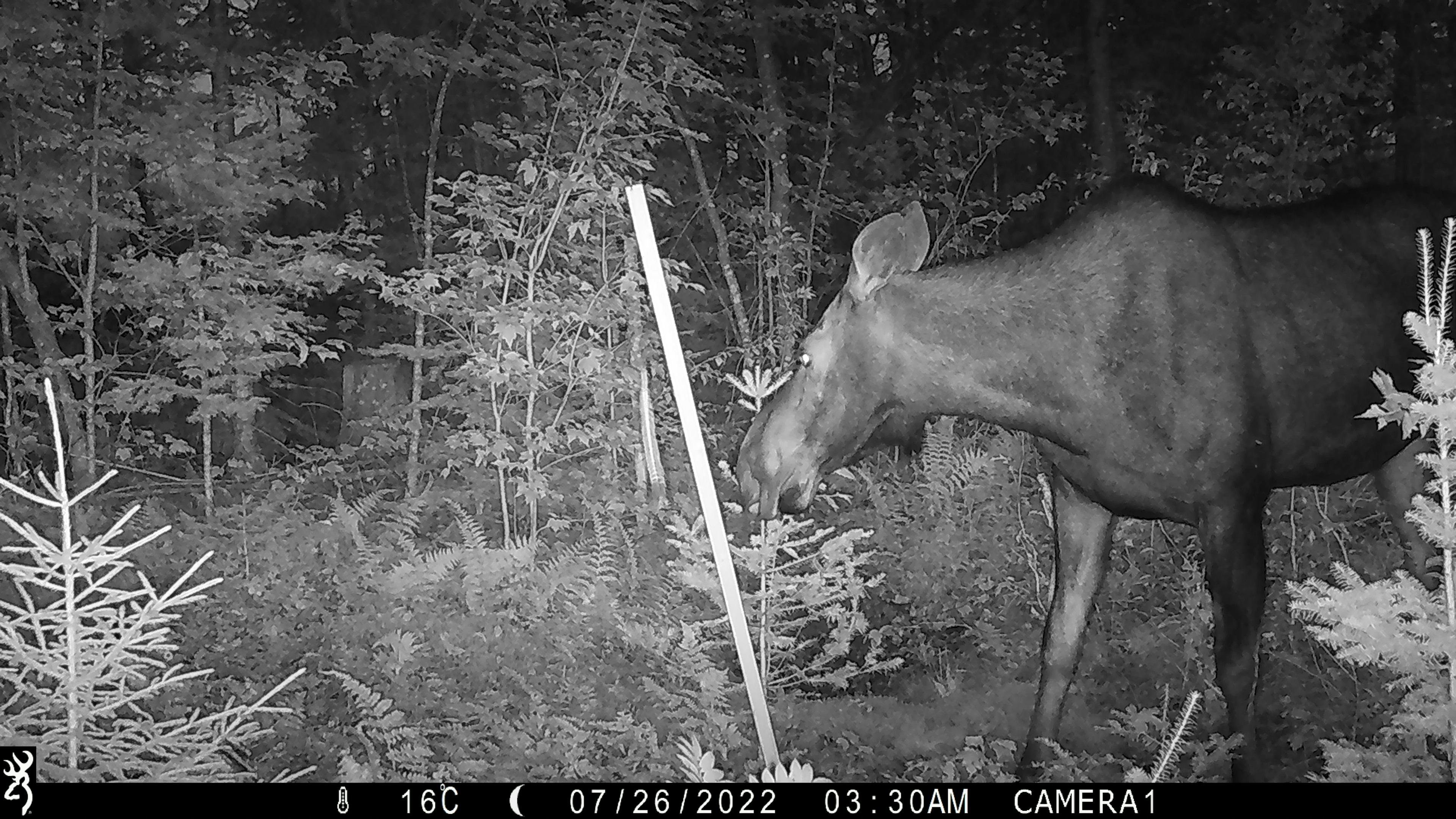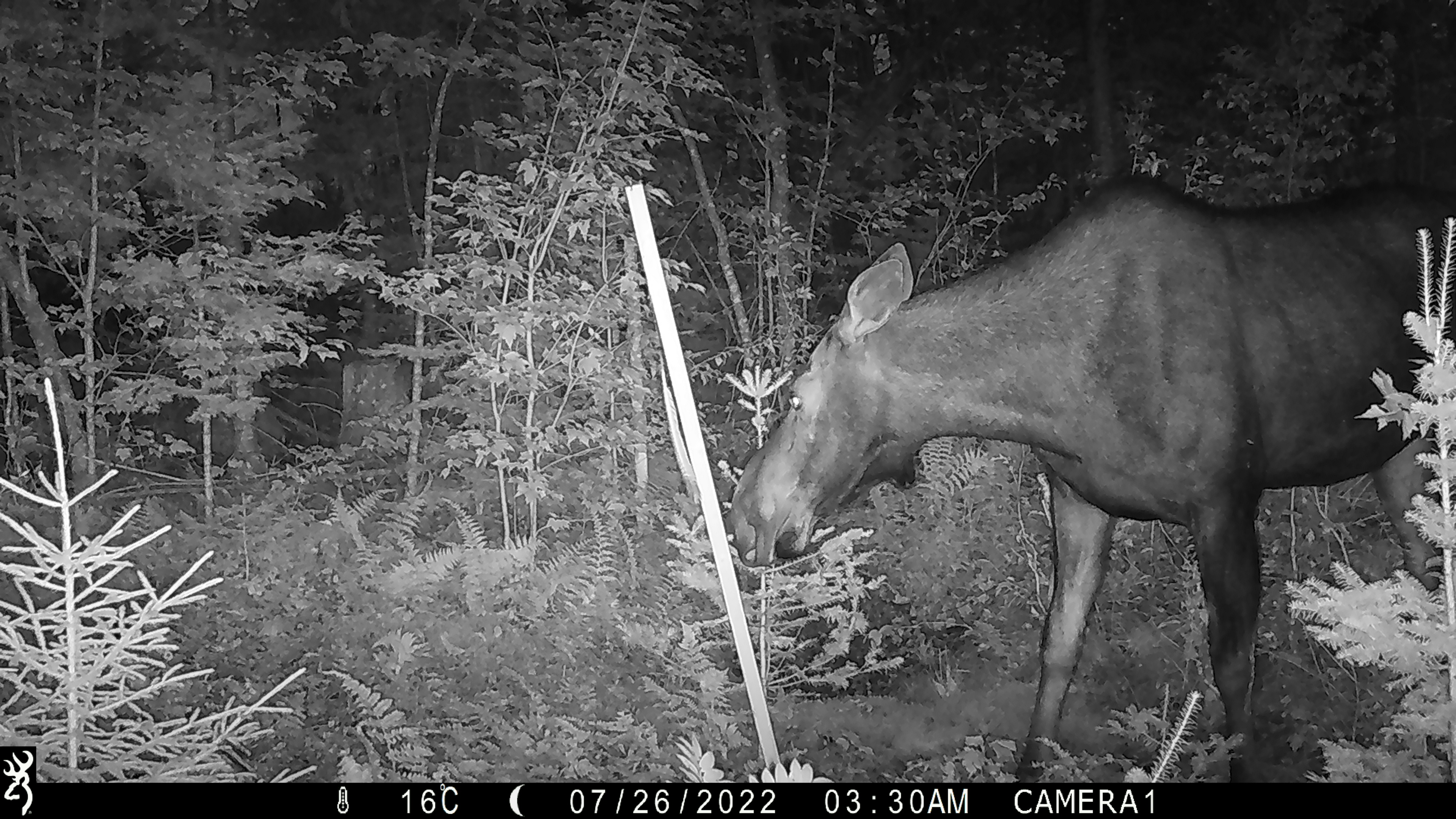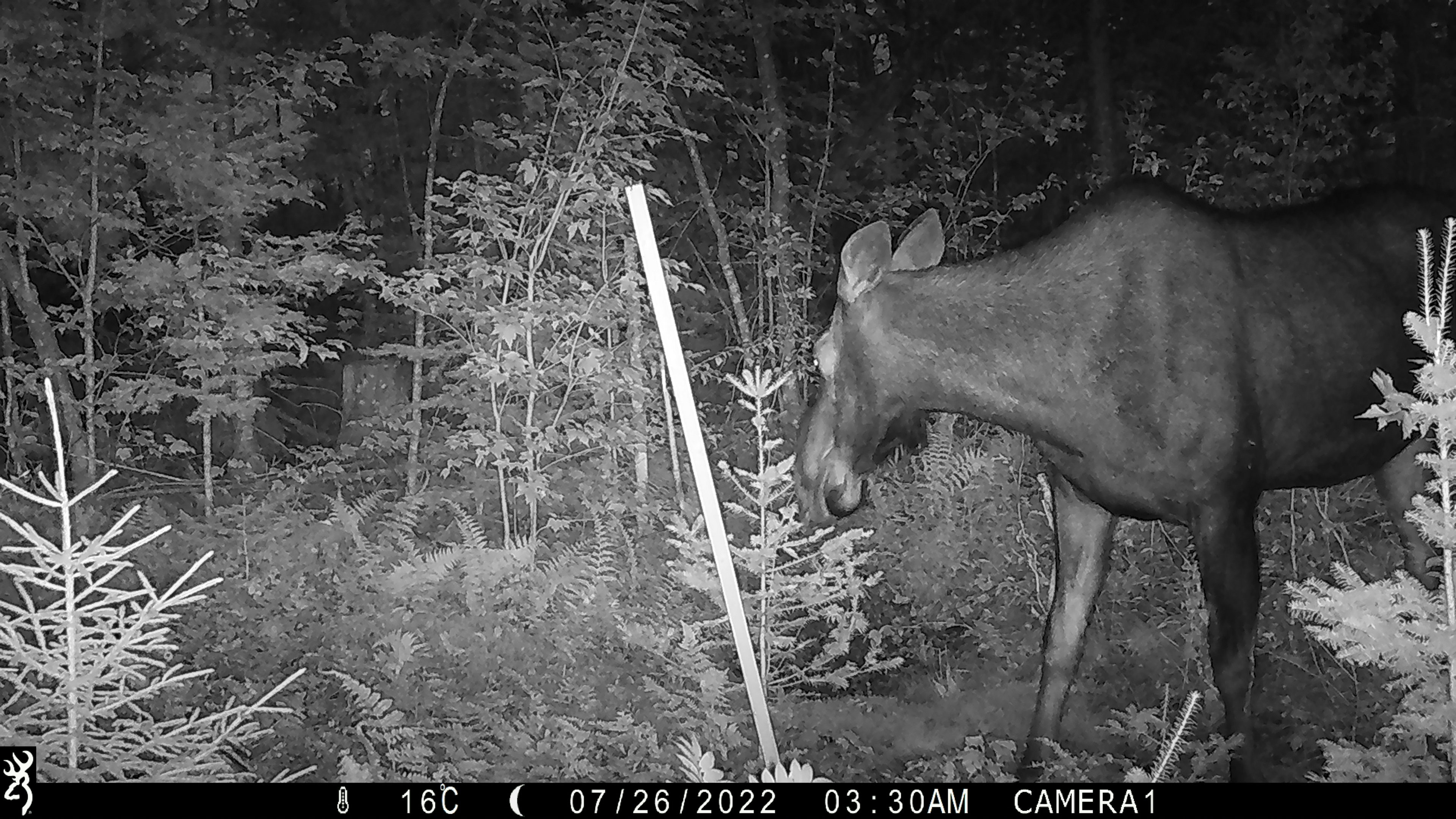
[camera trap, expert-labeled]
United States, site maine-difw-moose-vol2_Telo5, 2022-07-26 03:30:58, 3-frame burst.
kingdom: Animalia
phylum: Chordata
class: Mammalia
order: Artiodactyla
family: Cervidae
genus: Alces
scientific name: Alces alces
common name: moose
Moose (Alces alces).